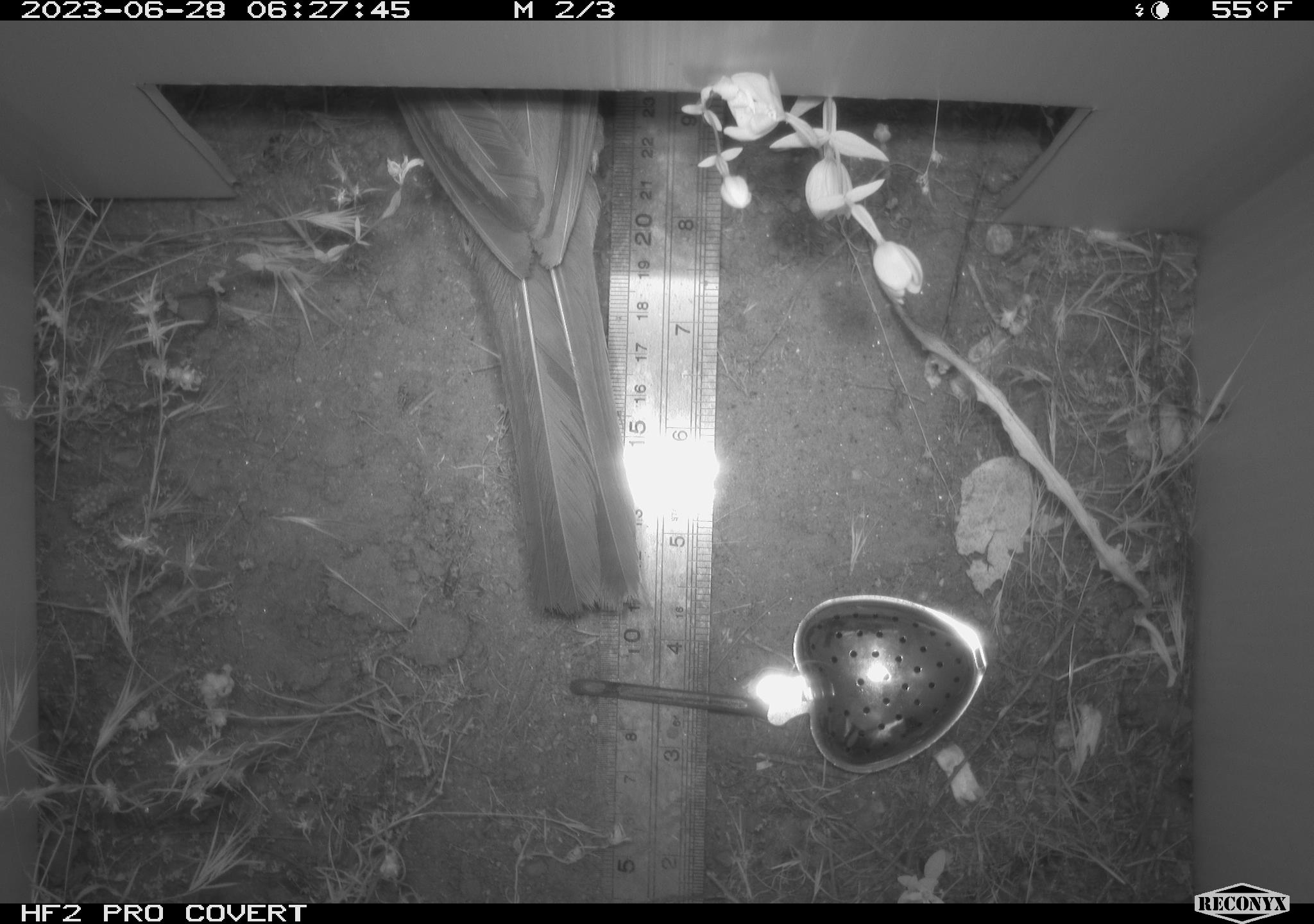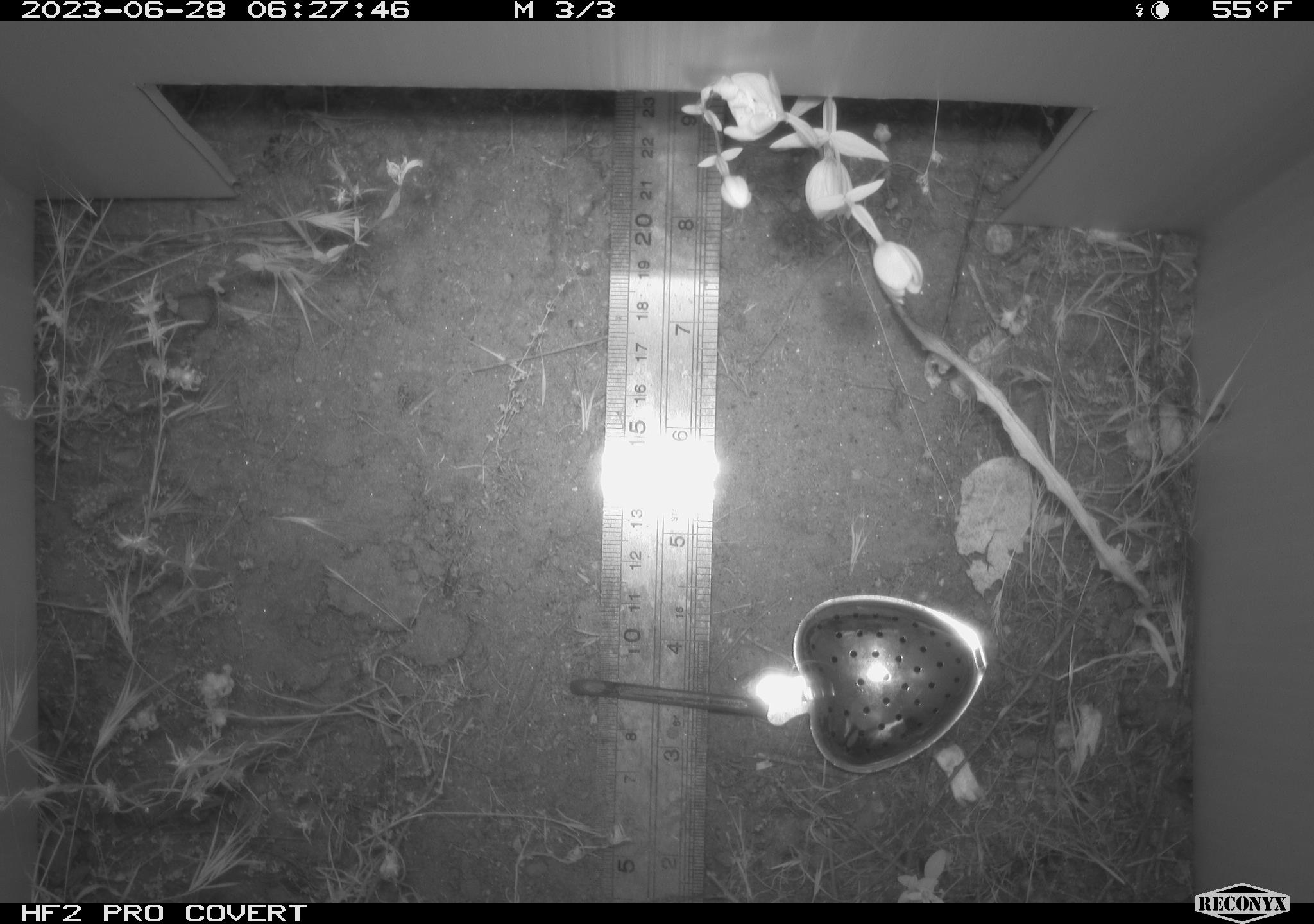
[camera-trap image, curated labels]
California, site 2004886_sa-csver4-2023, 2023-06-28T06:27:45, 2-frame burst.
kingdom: Animalia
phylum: Chordata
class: Aves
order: Passeriformes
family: Passerellidae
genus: Melozone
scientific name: Melozone crissalis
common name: california towhee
California towhee (Melozone crissalis).